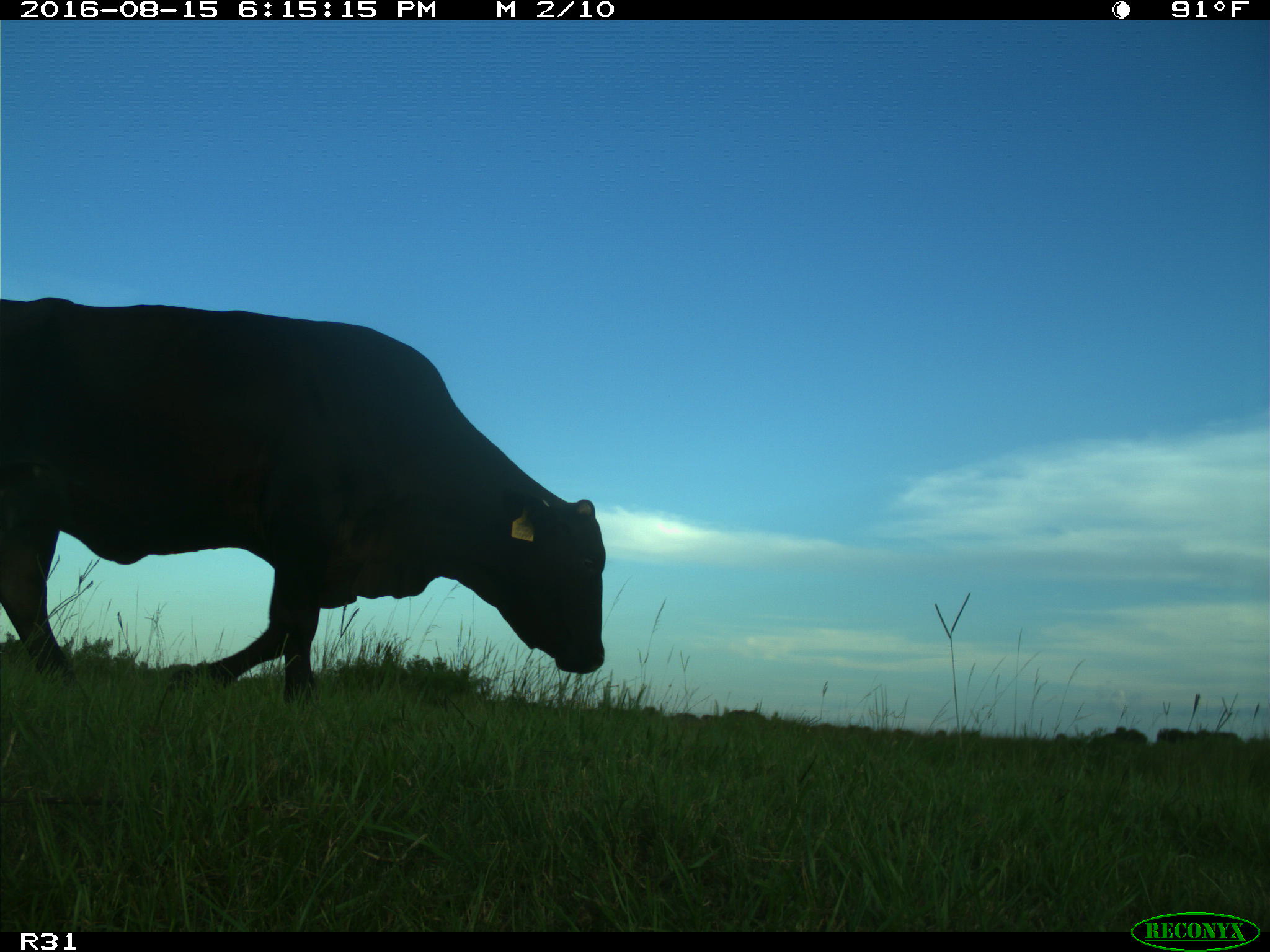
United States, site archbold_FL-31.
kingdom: Animalia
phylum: Chordata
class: Mammalia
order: Artiodactyla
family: Bovidae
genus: Bos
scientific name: Bos taurus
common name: domestic cow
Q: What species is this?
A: Bos taurus (domestic cow).